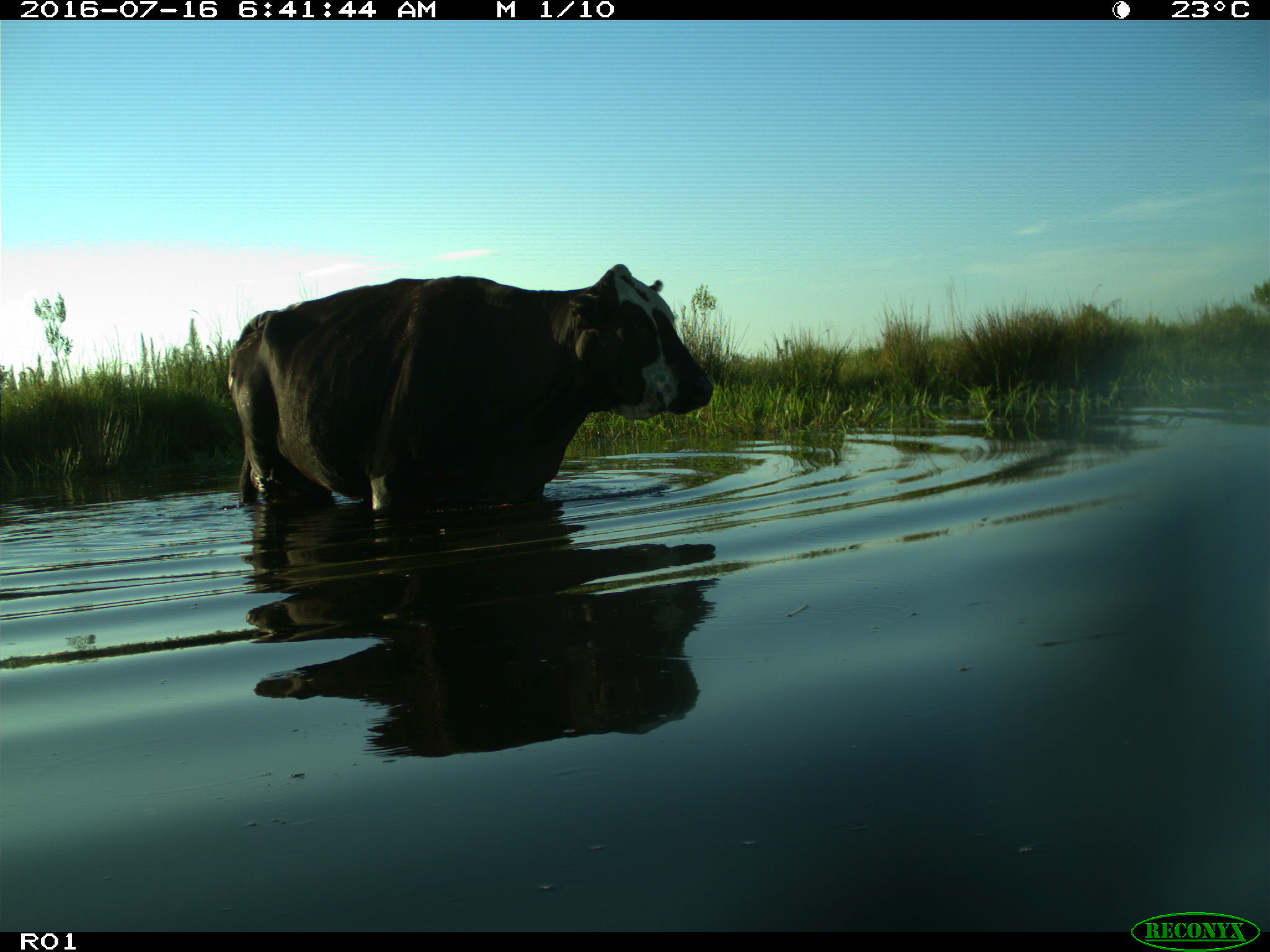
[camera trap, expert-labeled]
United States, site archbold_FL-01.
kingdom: Animalia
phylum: Chordata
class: Mammalia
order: Artiodactyla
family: Bovidae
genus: Bos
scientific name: Bos taurus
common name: domestic cow